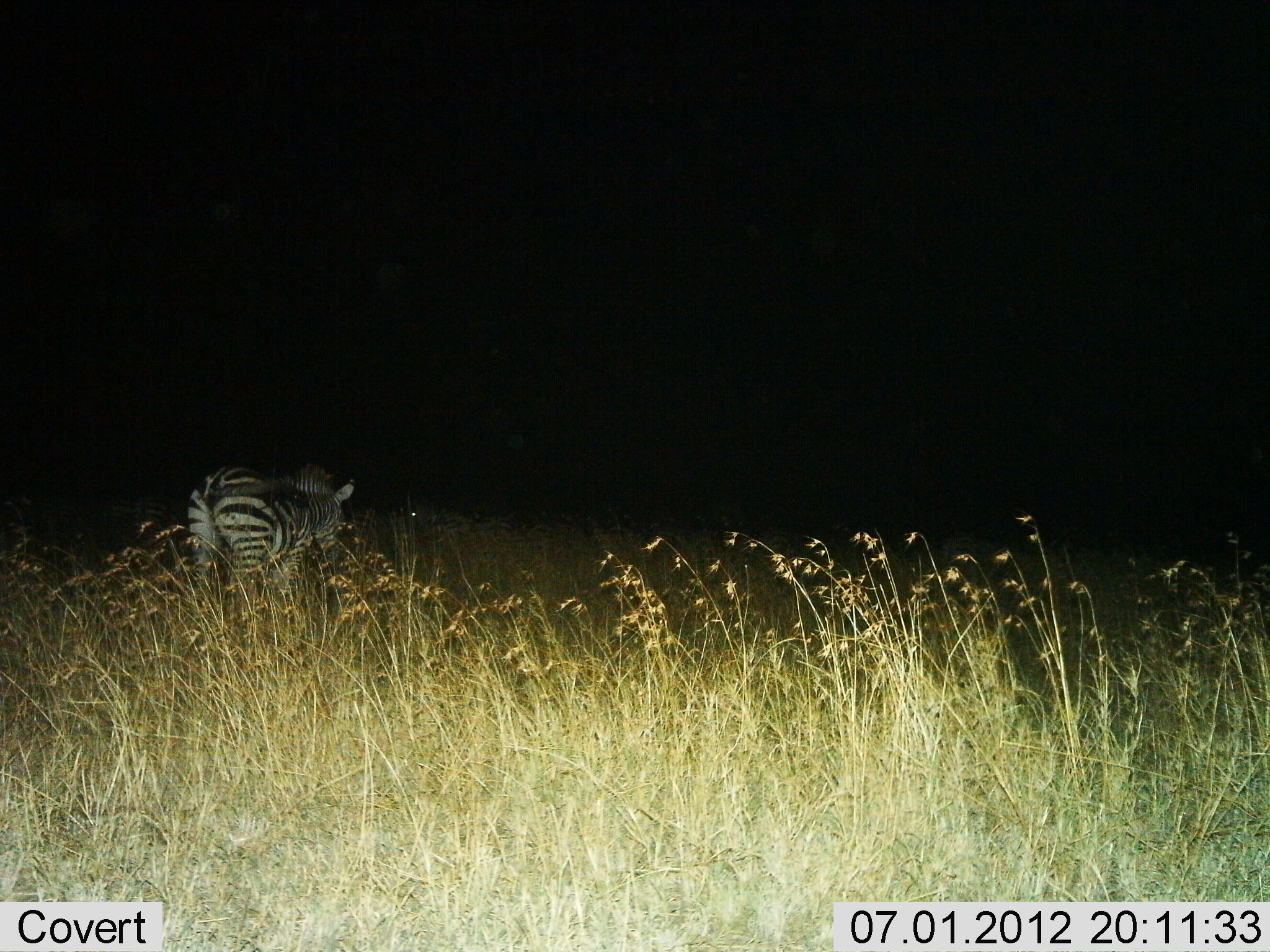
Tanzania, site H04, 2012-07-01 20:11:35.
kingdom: Animalia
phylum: Chordata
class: Mammalia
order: Perissodactyla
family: Equidae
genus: Equus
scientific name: Equus quagga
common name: plains zebra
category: zebra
Zebra (plains zebra) (Equus quagga), count 1. Behavior (volunteer vote fractions): standing 60%, resting 0%, moving 50%, interacting 0%. Young present (vote fraction): 0%. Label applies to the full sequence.